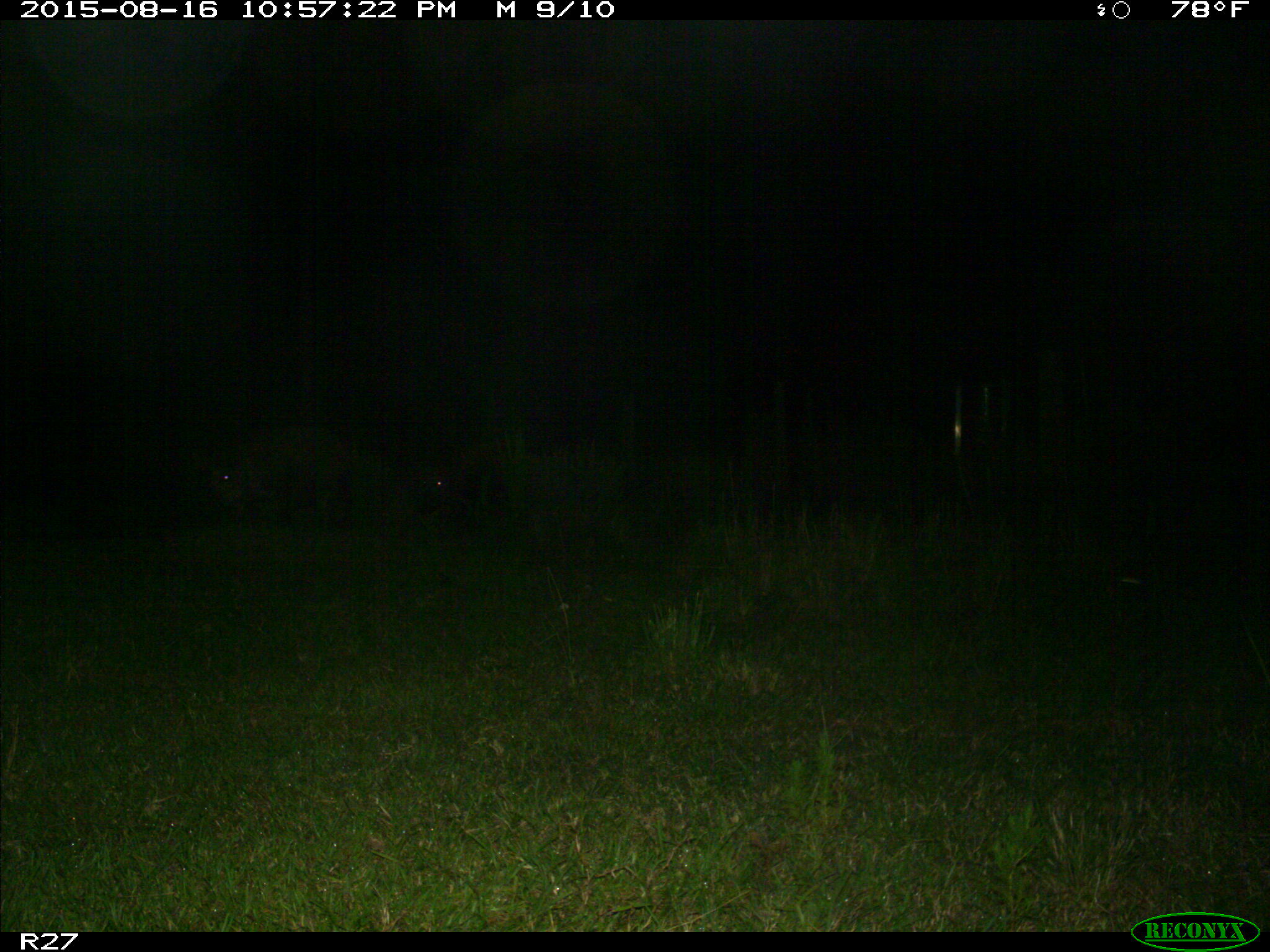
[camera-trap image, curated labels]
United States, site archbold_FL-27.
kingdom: Animalia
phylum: Chordata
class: Mammalia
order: Artiodactyla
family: Suidae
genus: Sus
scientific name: Sus scrofa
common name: wild boar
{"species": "Sus scrofa (wild boar)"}